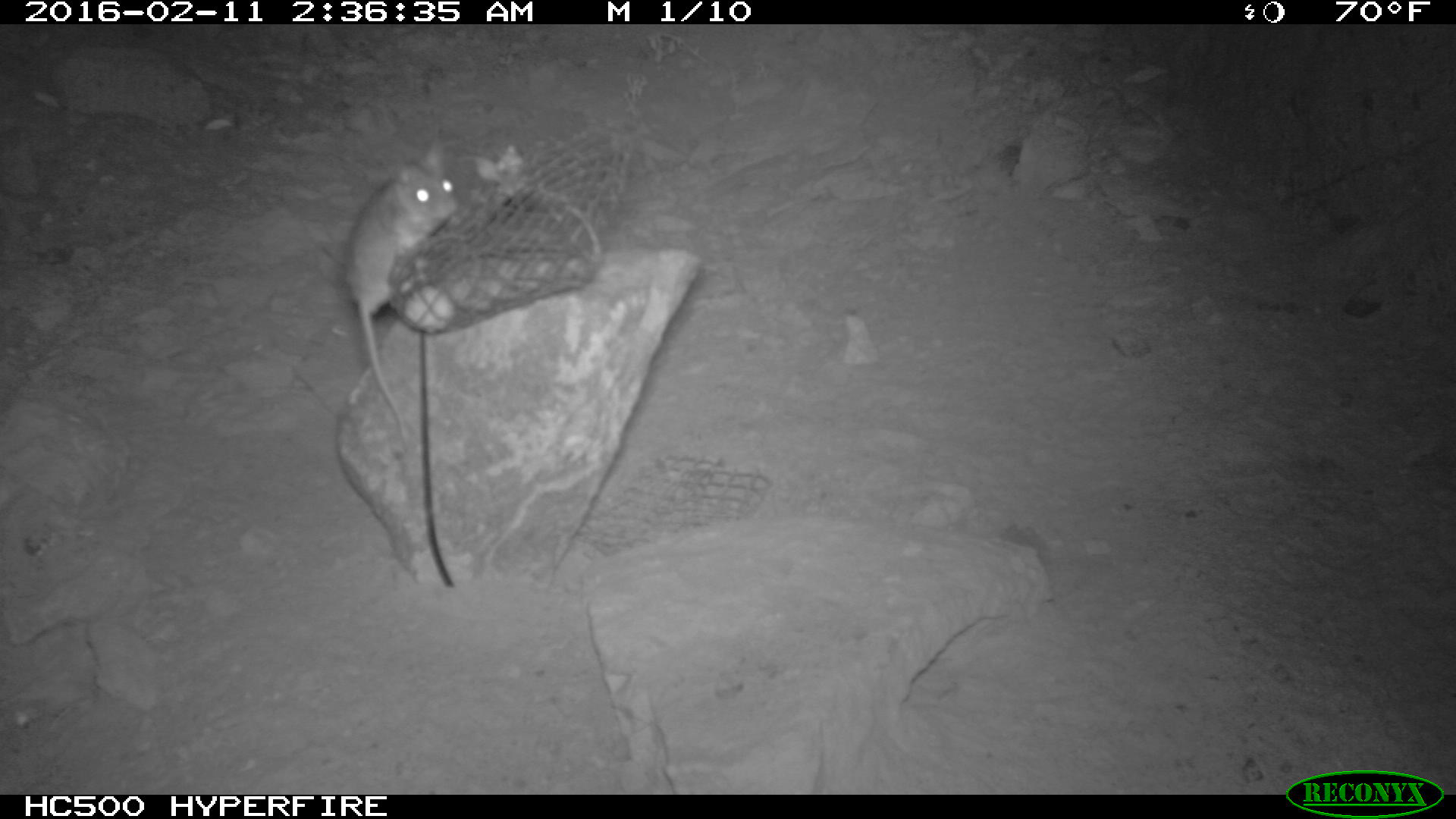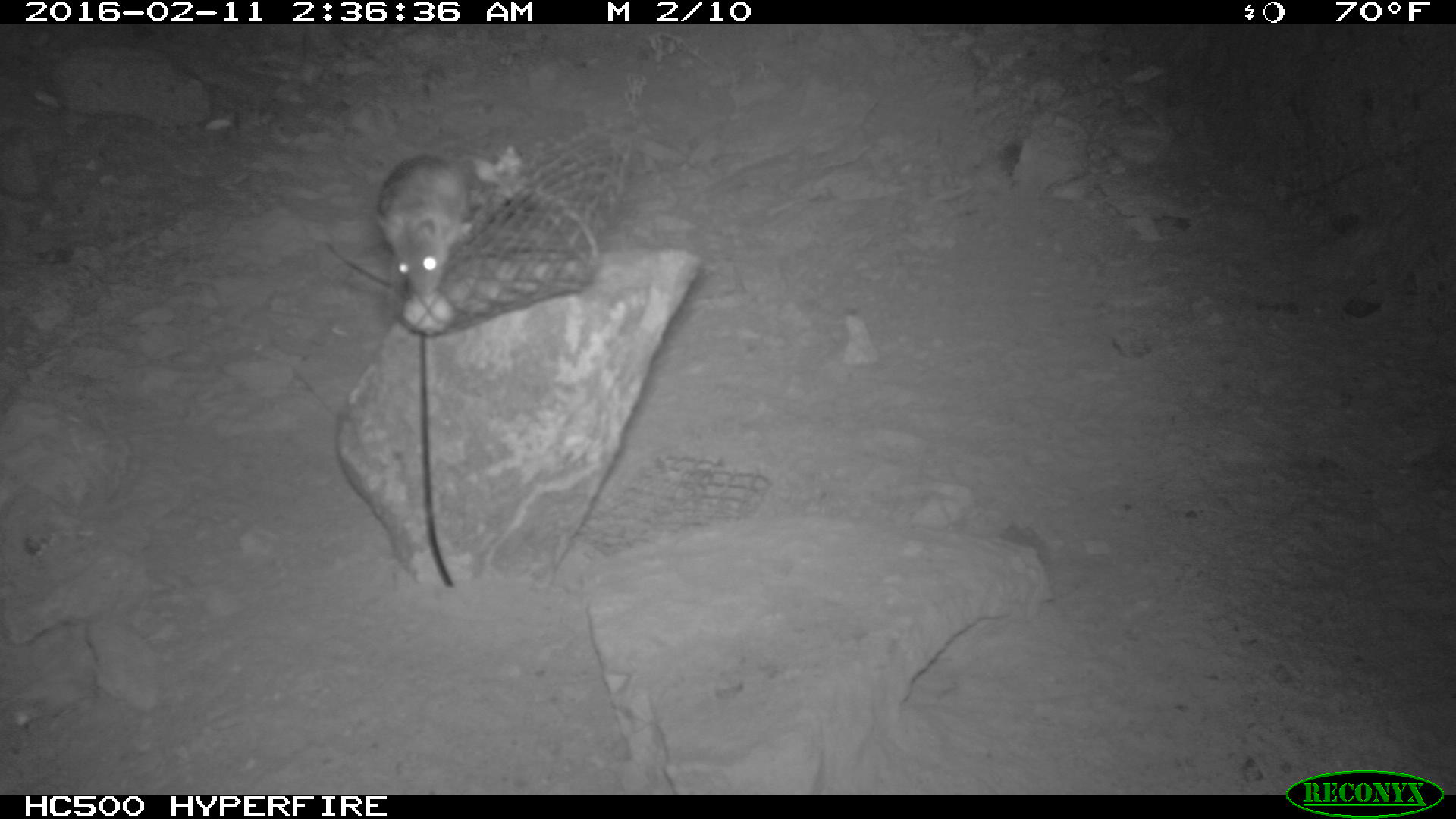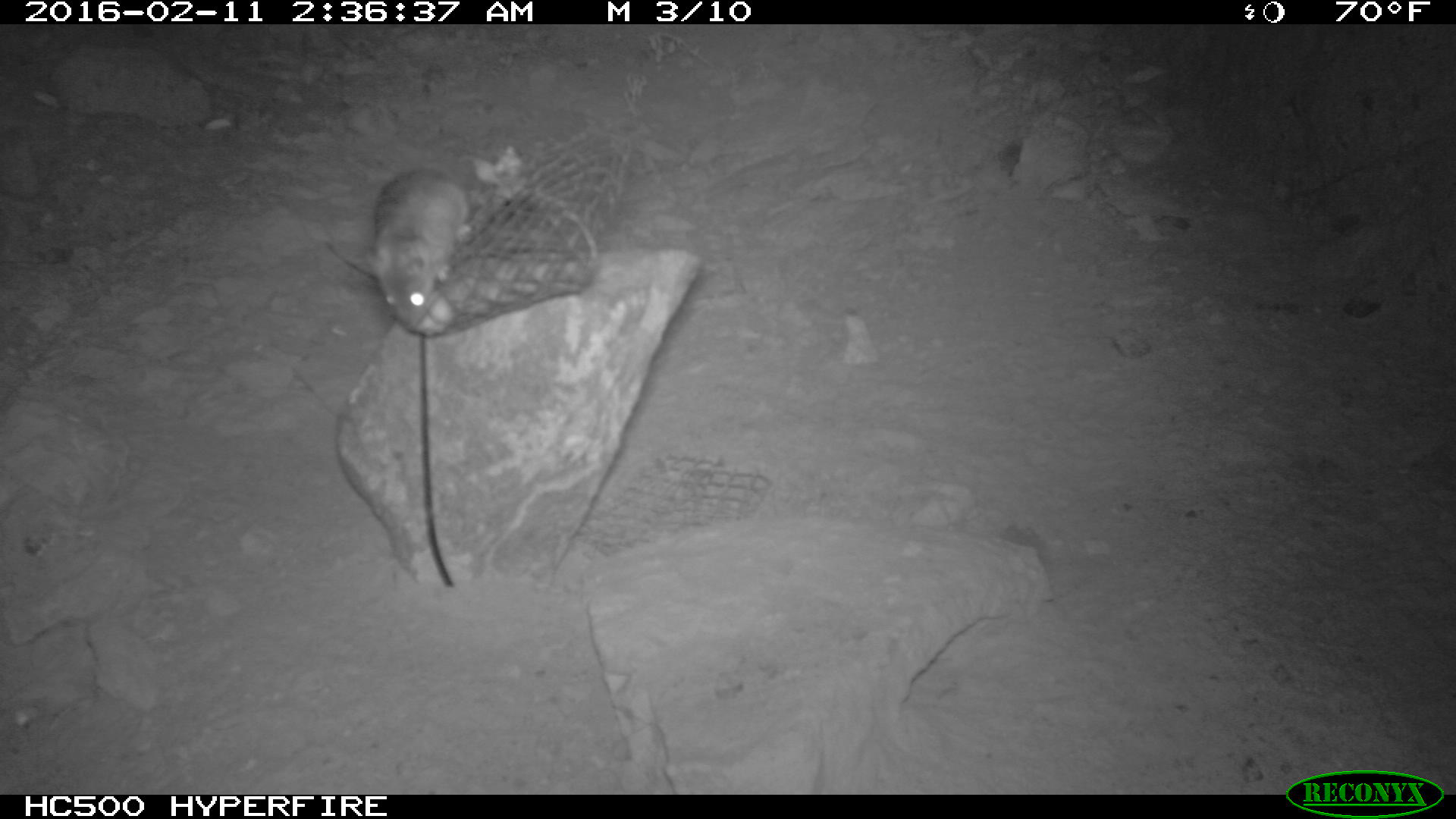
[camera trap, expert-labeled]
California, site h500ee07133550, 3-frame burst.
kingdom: Animalia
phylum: Chordata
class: Mammalia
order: Rodentia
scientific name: Rodentia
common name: rodent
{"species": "rodent (Rodentia)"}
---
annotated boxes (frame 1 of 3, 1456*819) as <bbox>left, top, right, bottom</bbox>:
rodent: <bbox>340, 139, 461, 454</bbox>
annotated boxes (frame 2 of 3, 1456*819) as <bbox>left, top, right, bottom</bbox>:
rodent: <bbox>372, 152, 466, 294</bbox>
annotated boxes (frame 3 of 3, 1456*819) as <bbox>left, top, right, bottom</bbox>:
rodent: <bbox>348, 167, 477, 333</bbox>